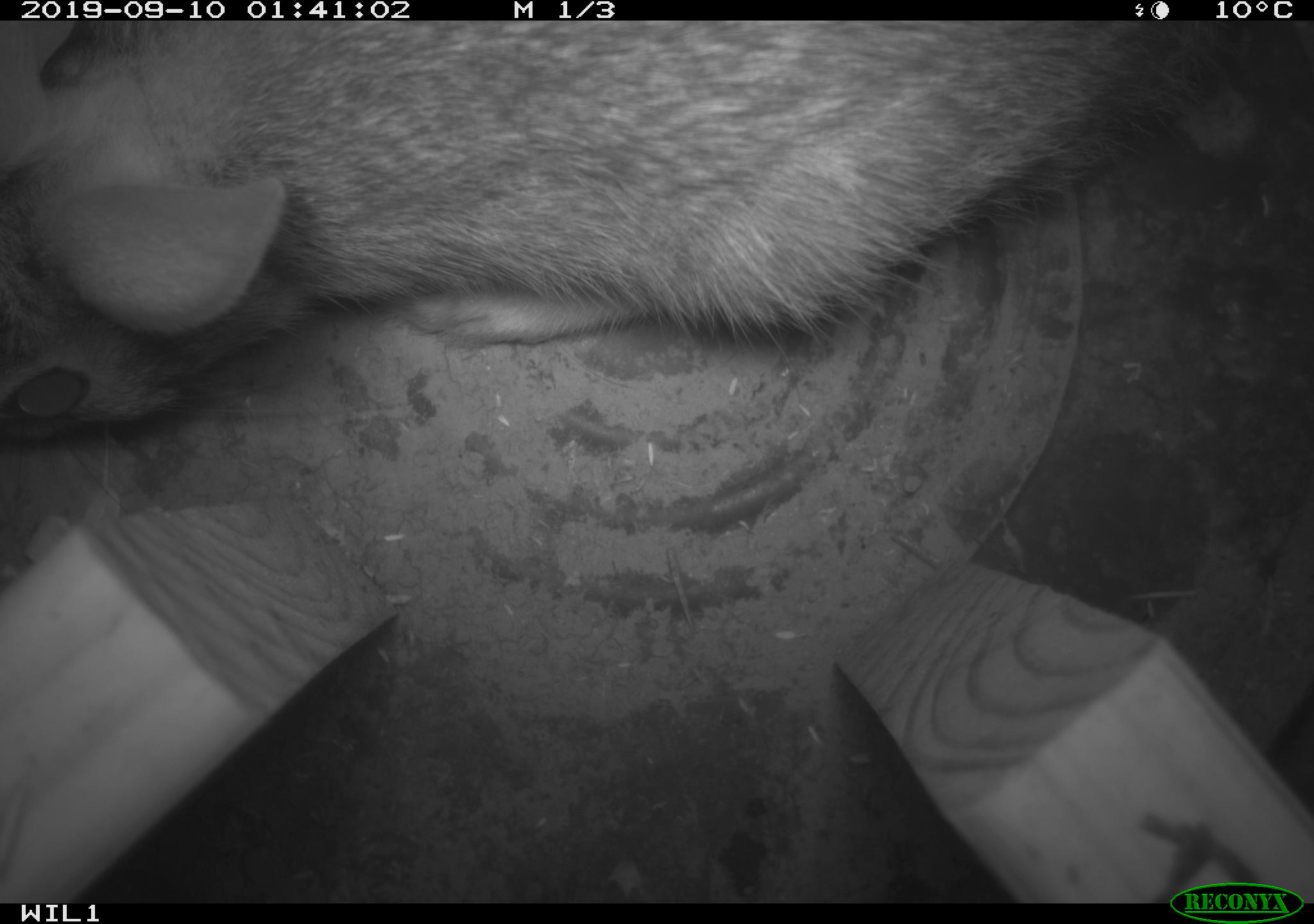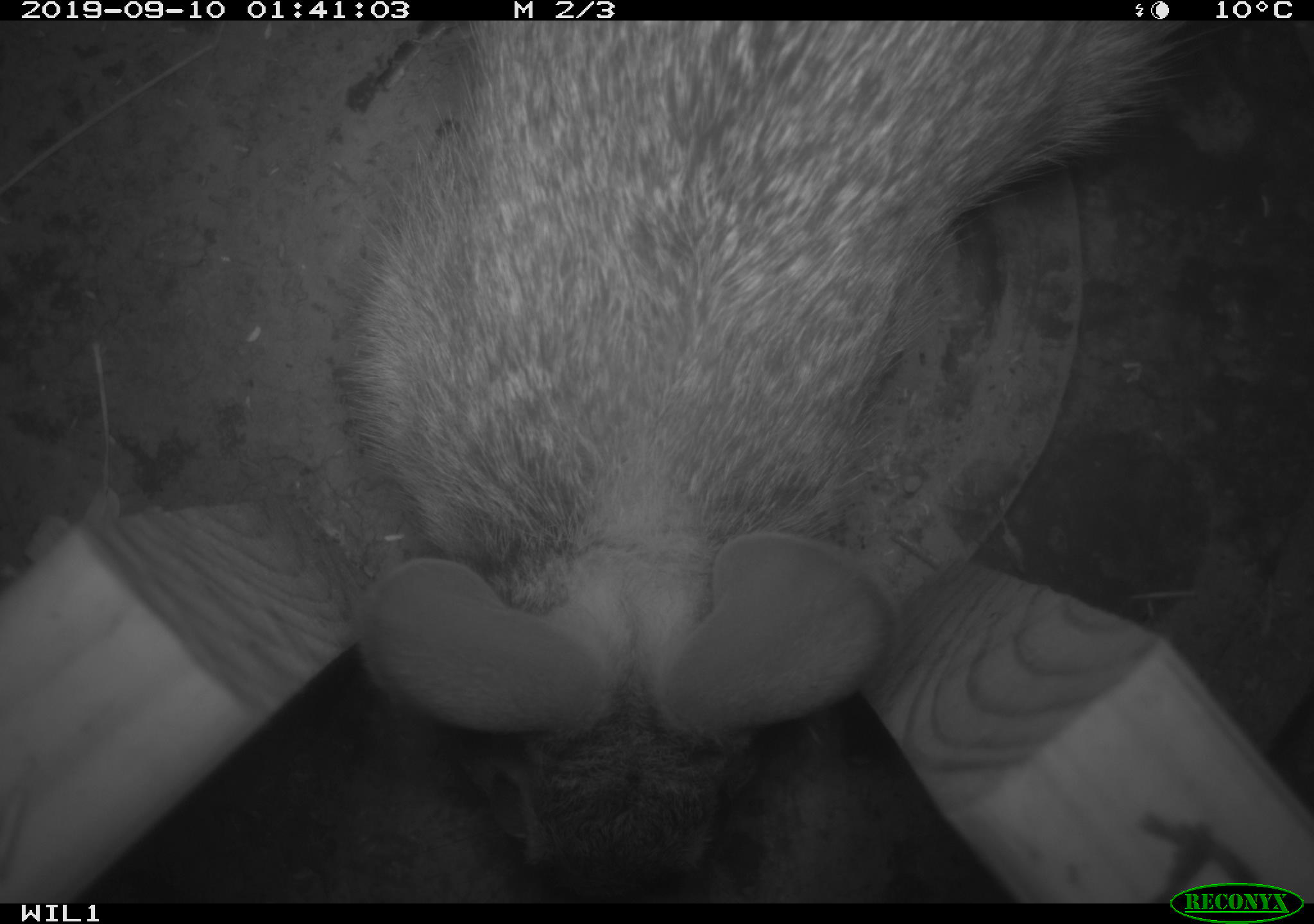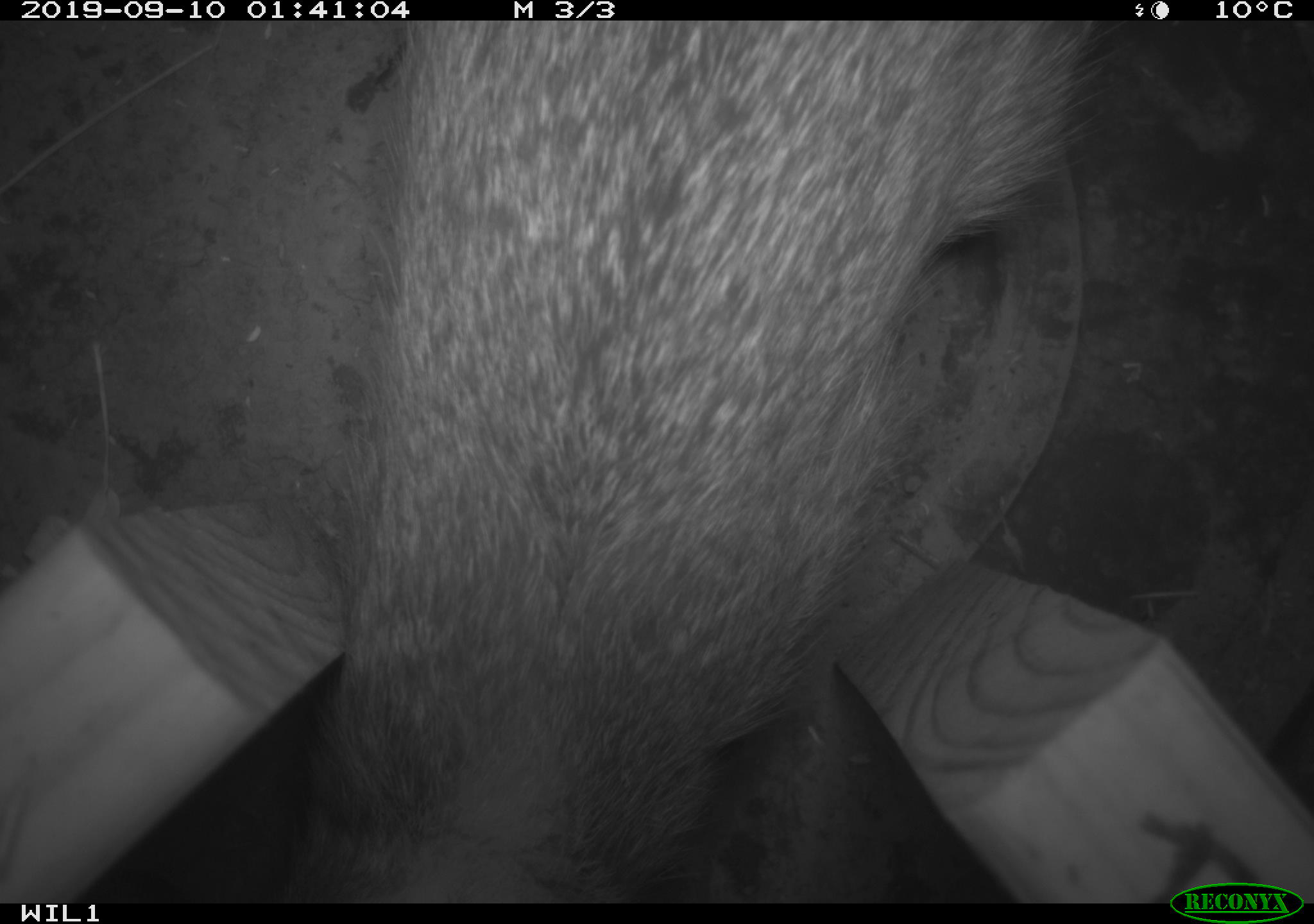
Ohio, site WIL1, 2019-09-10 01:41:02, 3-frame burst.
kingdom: Animalia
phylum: Chordata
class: Mammalia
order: Lagomorpha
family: Leporidae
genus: Sylvilagus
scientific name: Sylvilagus floridanus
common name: eastern cottontail